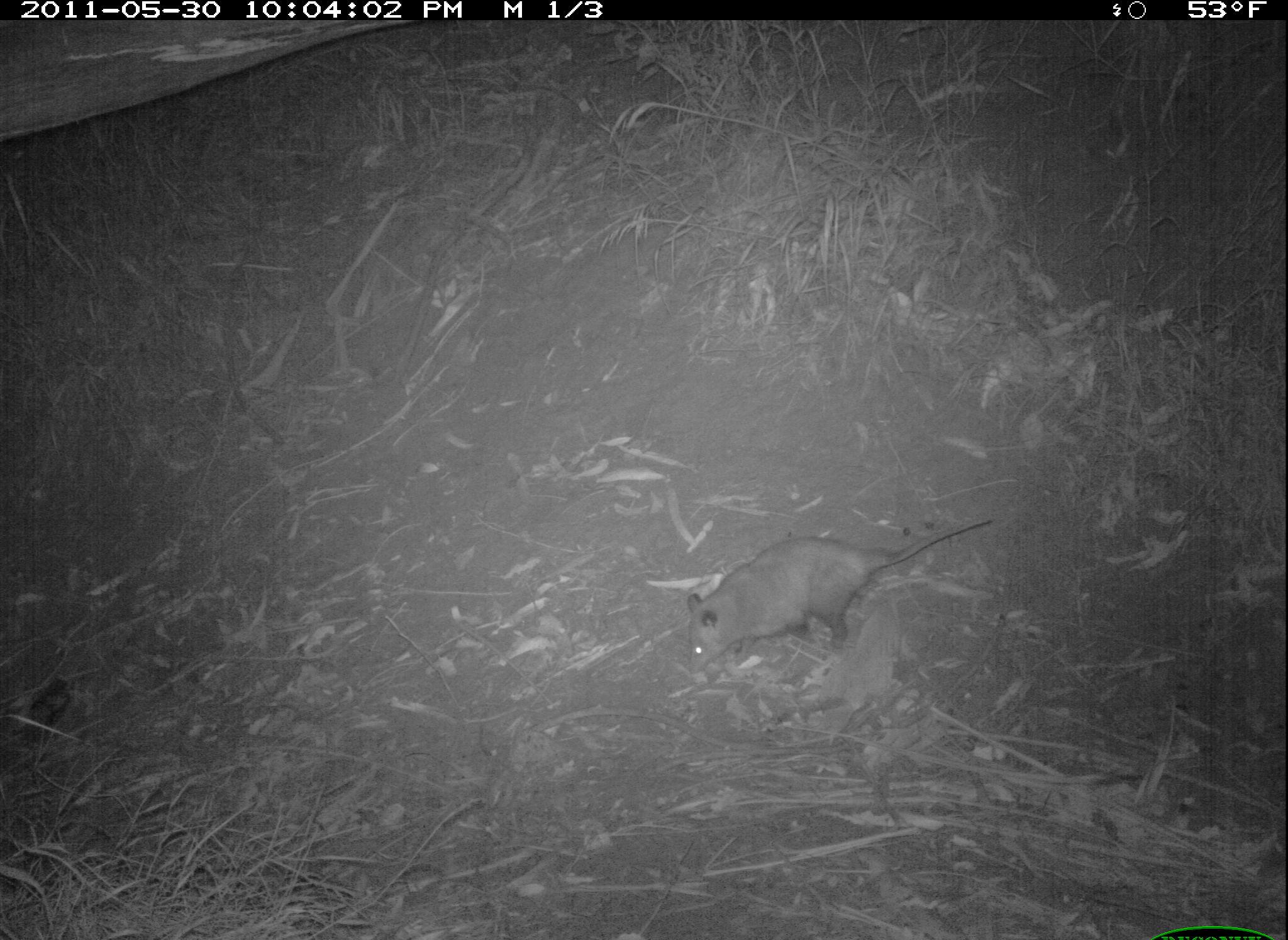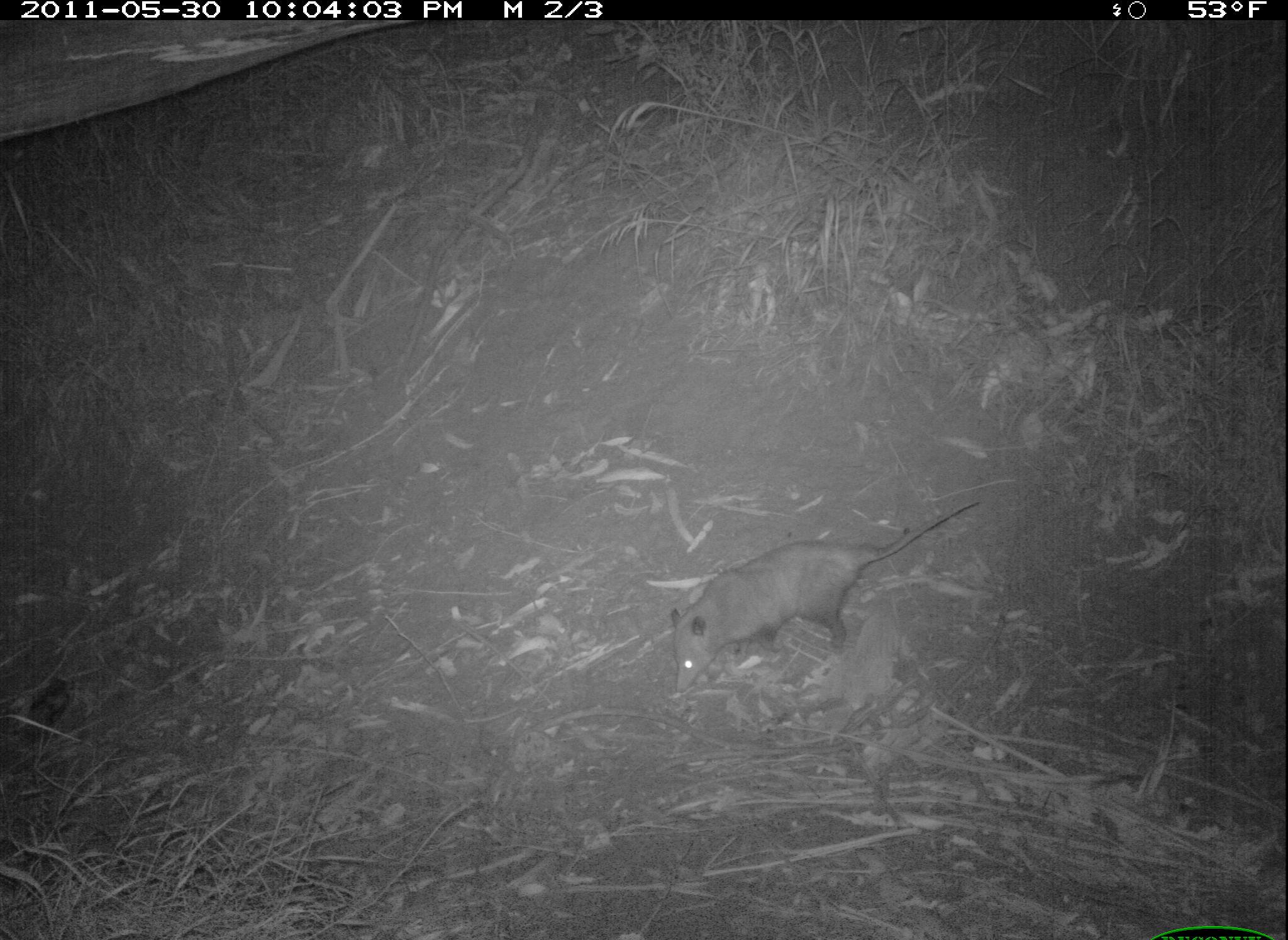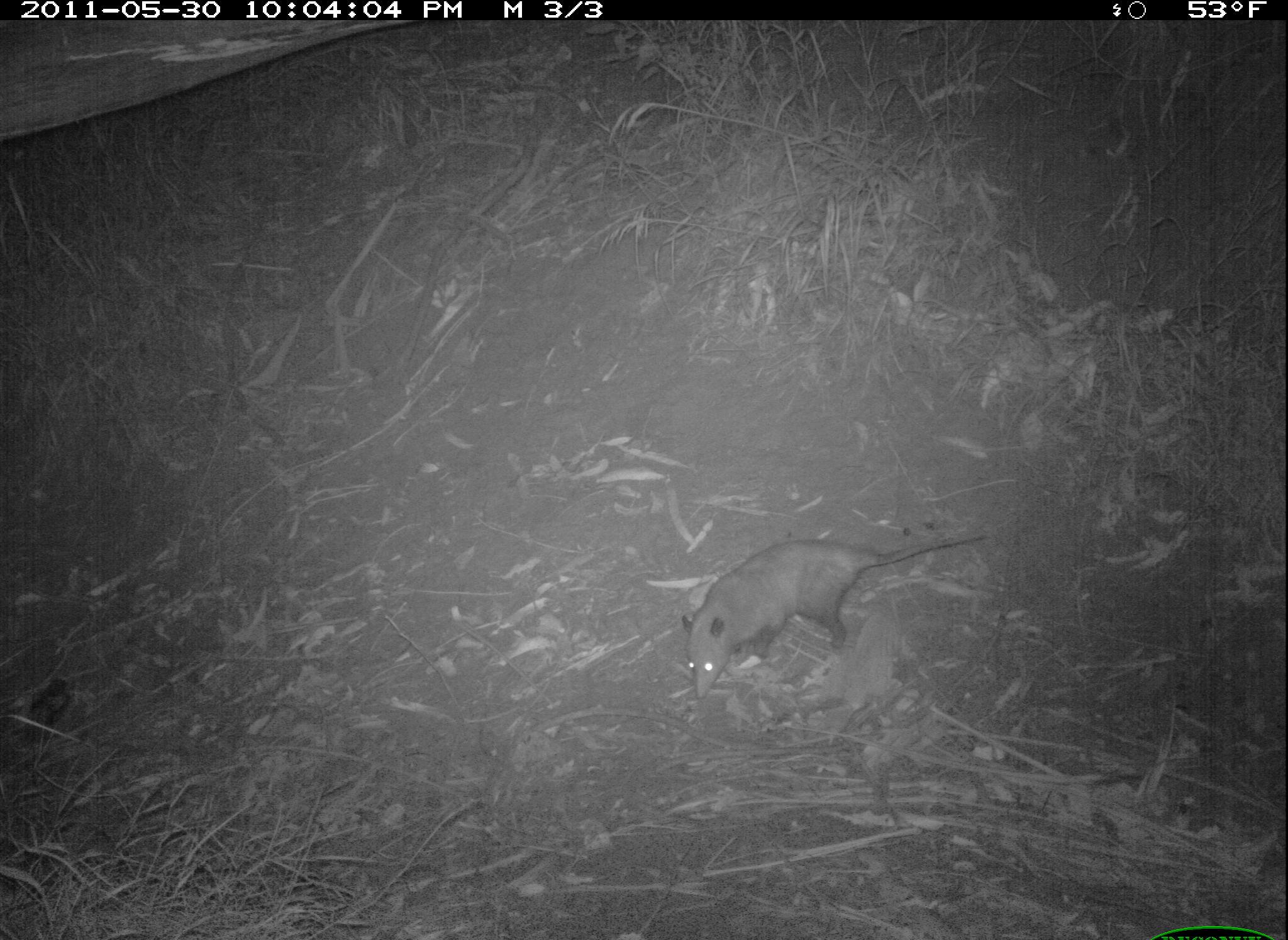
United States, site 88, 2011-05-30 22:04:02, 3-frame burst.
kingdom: Animalia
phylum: Chordata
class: Mammalia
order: Didelphimorphia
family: Didelphidae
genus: Didelphis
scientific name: Didelphis virginiana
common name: virginia opossum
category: opossum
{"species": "opossum (virginia opossum) (Didelphis virginiana)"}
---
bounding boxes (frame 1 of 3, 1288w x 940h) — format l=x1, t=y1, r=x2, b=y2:
opossum: l=670, t=512, r=1006, b=681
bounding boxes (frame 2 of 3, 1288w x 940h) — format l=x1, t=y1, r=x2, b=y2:
opossum: l=639, t=515, r=990, b=699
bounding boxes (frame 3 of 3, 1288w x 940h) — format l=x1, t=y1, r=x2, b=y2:
opossum: l=671, t=520, r=1005, b=702